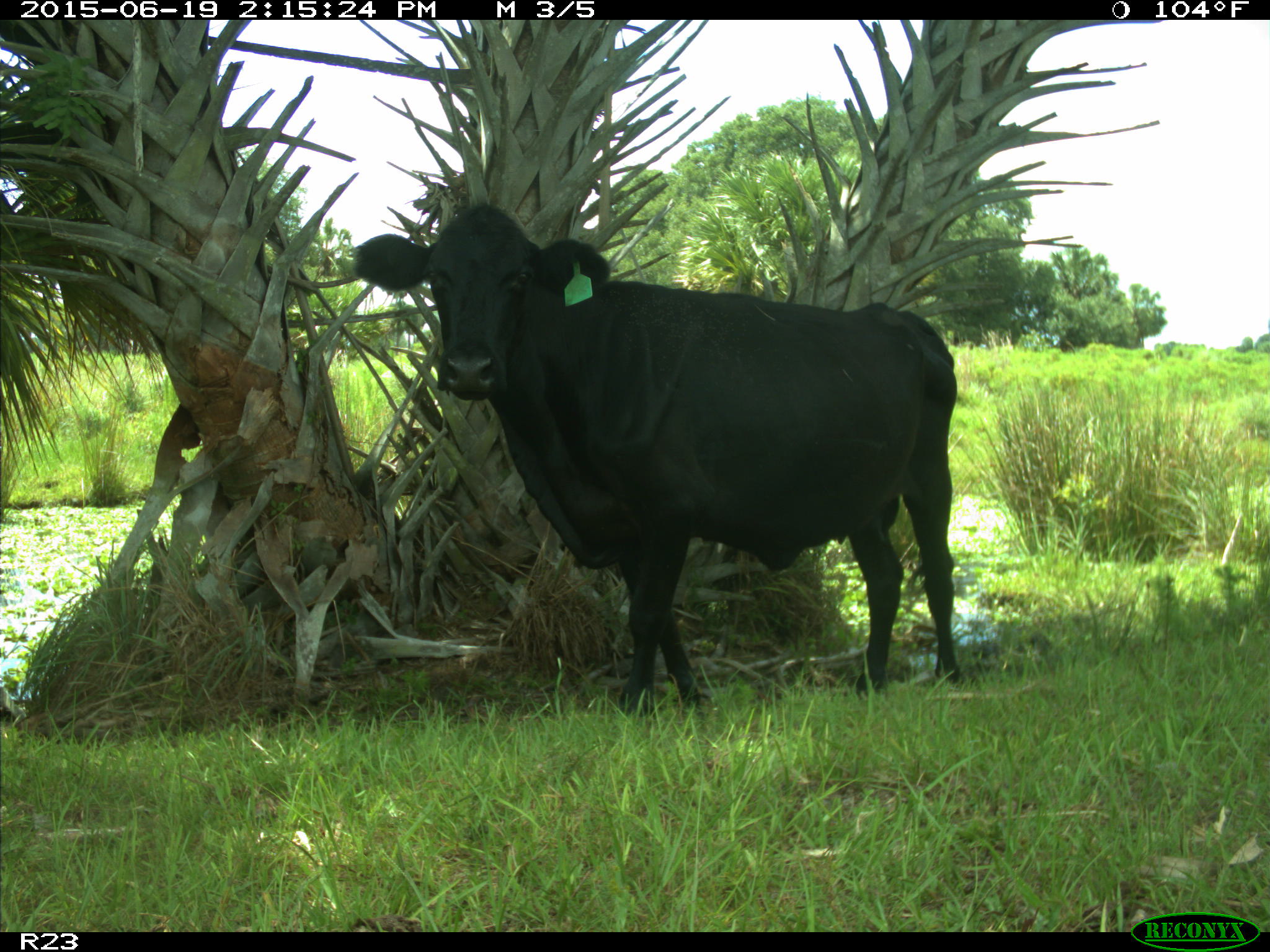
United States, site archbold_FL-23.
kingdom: Animalia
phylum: Chordata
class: Mammalia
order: Artiodactyla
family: Bovidae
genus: Bos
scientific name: Bos taurus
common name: domestic cow